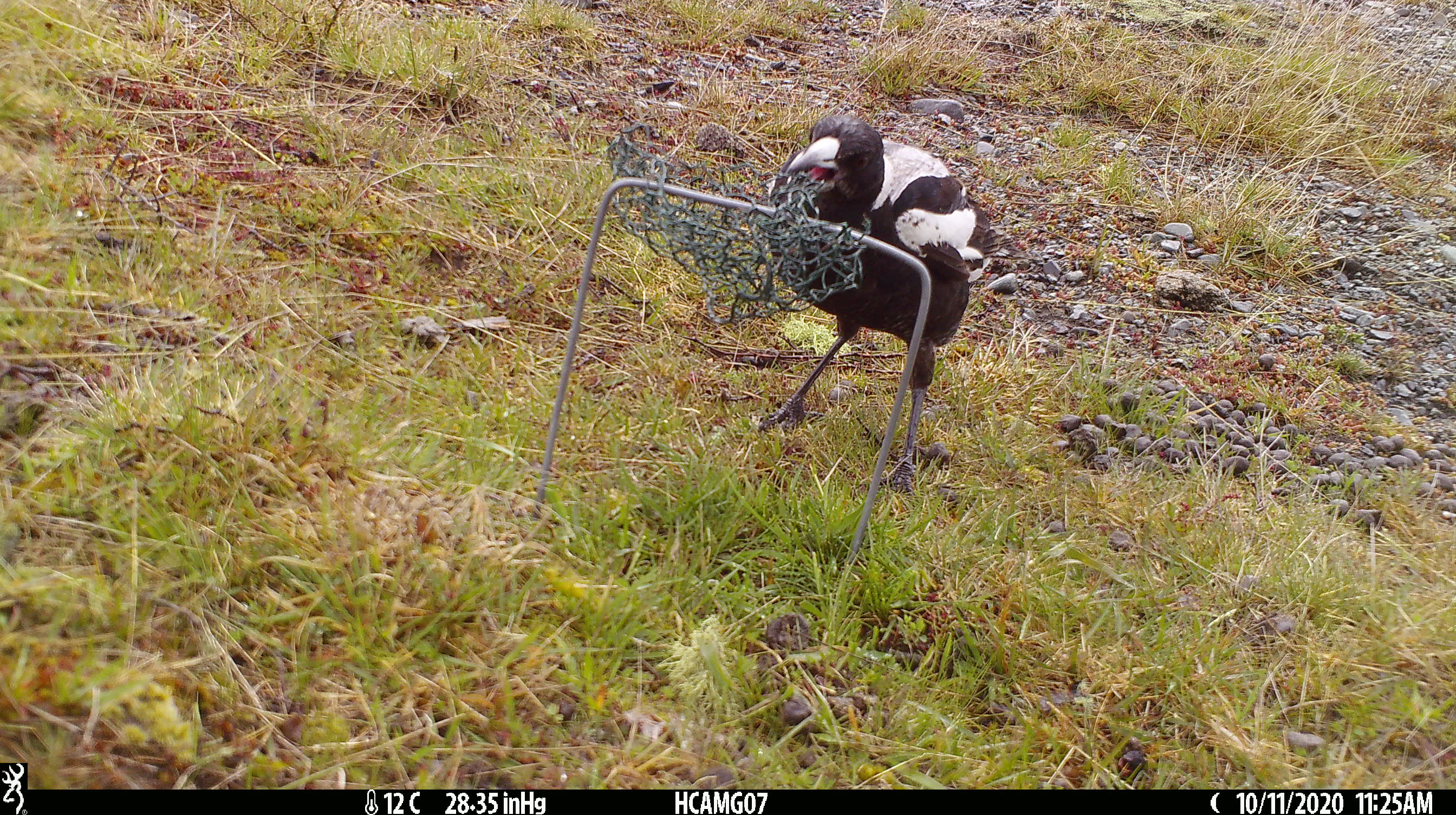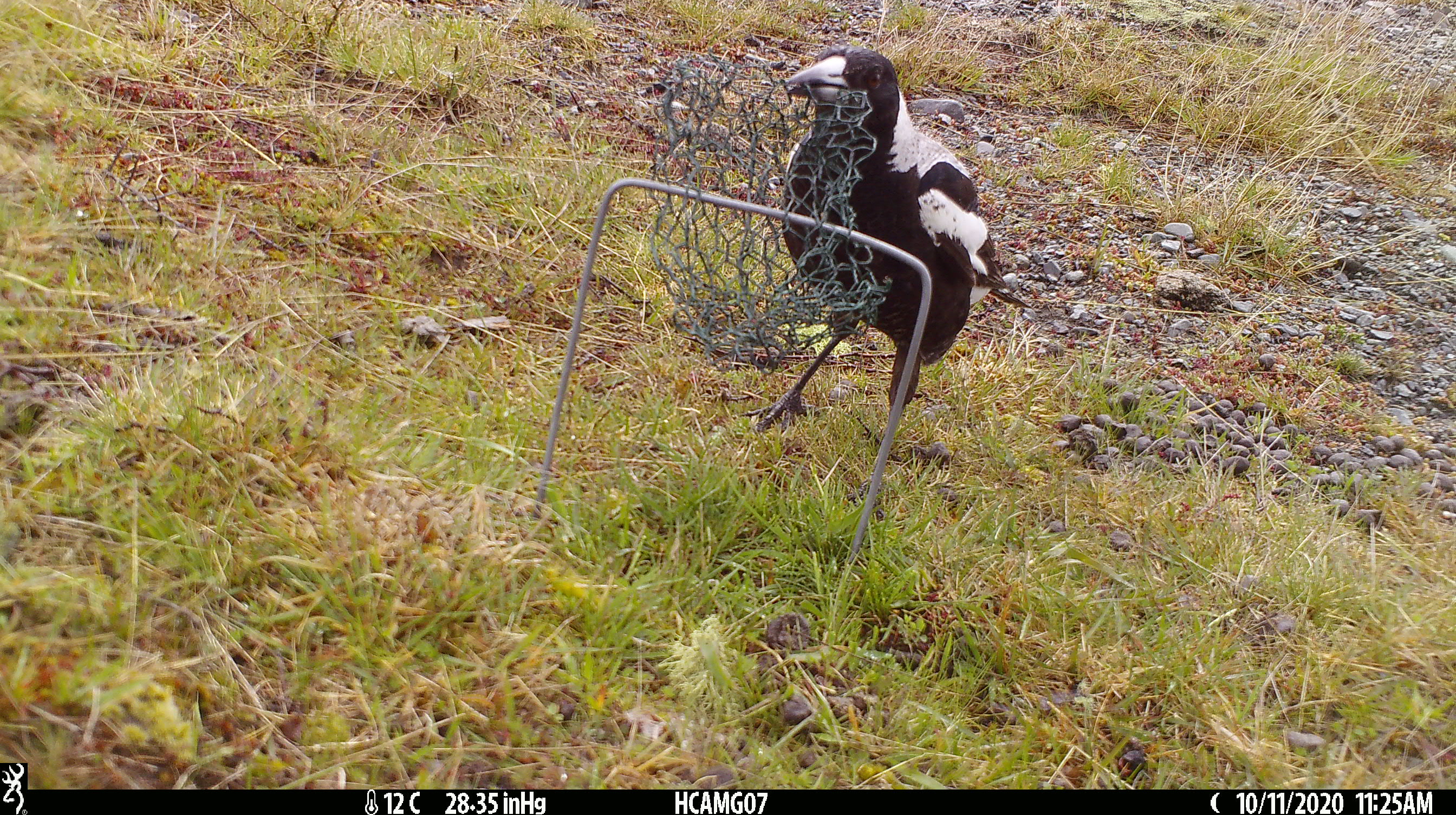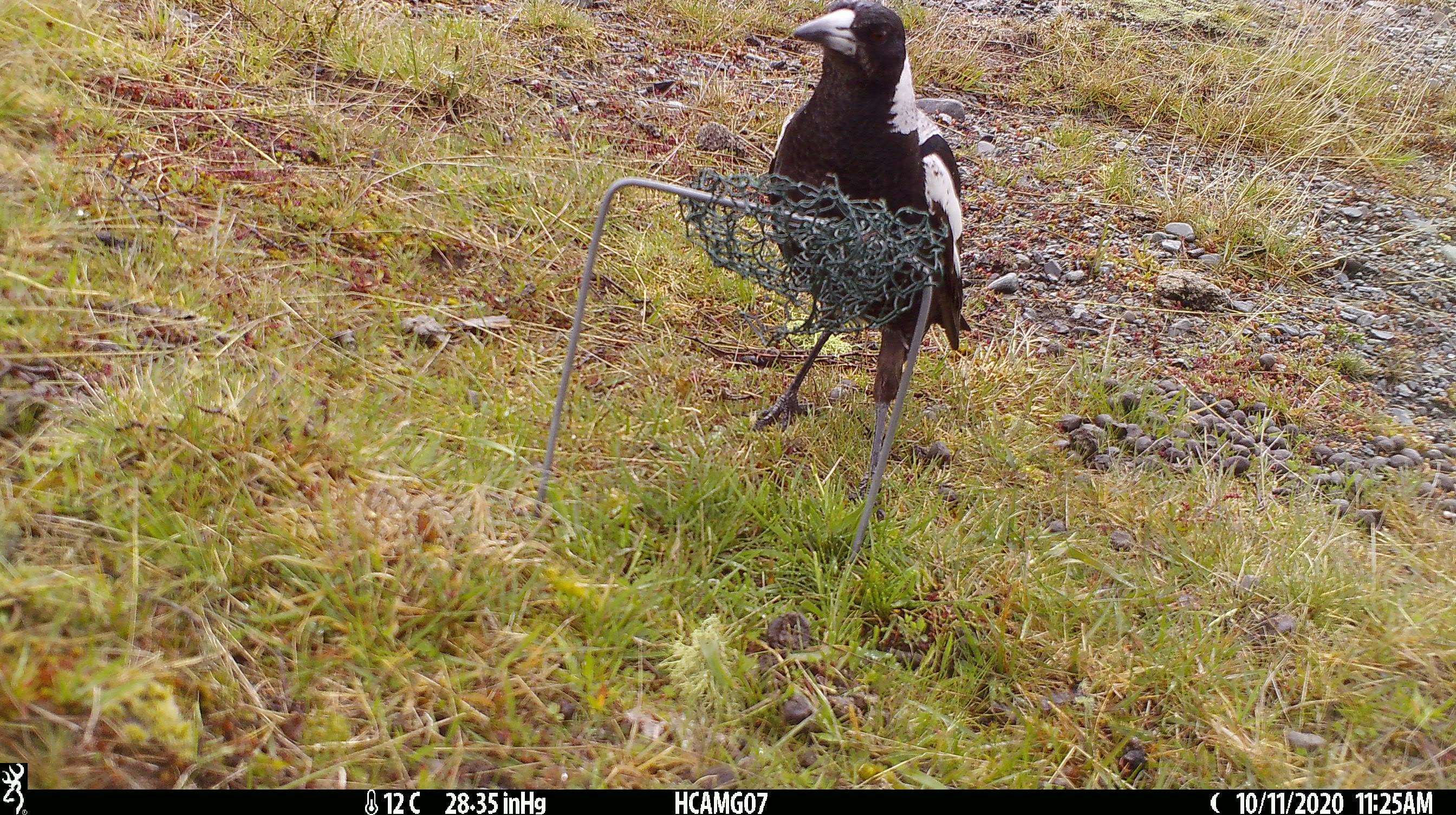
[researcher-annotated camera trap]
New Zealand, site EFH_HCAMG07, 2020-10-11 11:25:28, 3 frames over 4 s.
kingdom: Animalia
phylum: Chordata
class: Aves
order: Passeriformes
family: Artamidae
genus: Gymnorhina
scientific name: Gymnorhina tibicen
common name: australian magpie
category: magpie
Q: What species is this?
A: Magpie (australian magpie) (Gymnorhina tibicen).